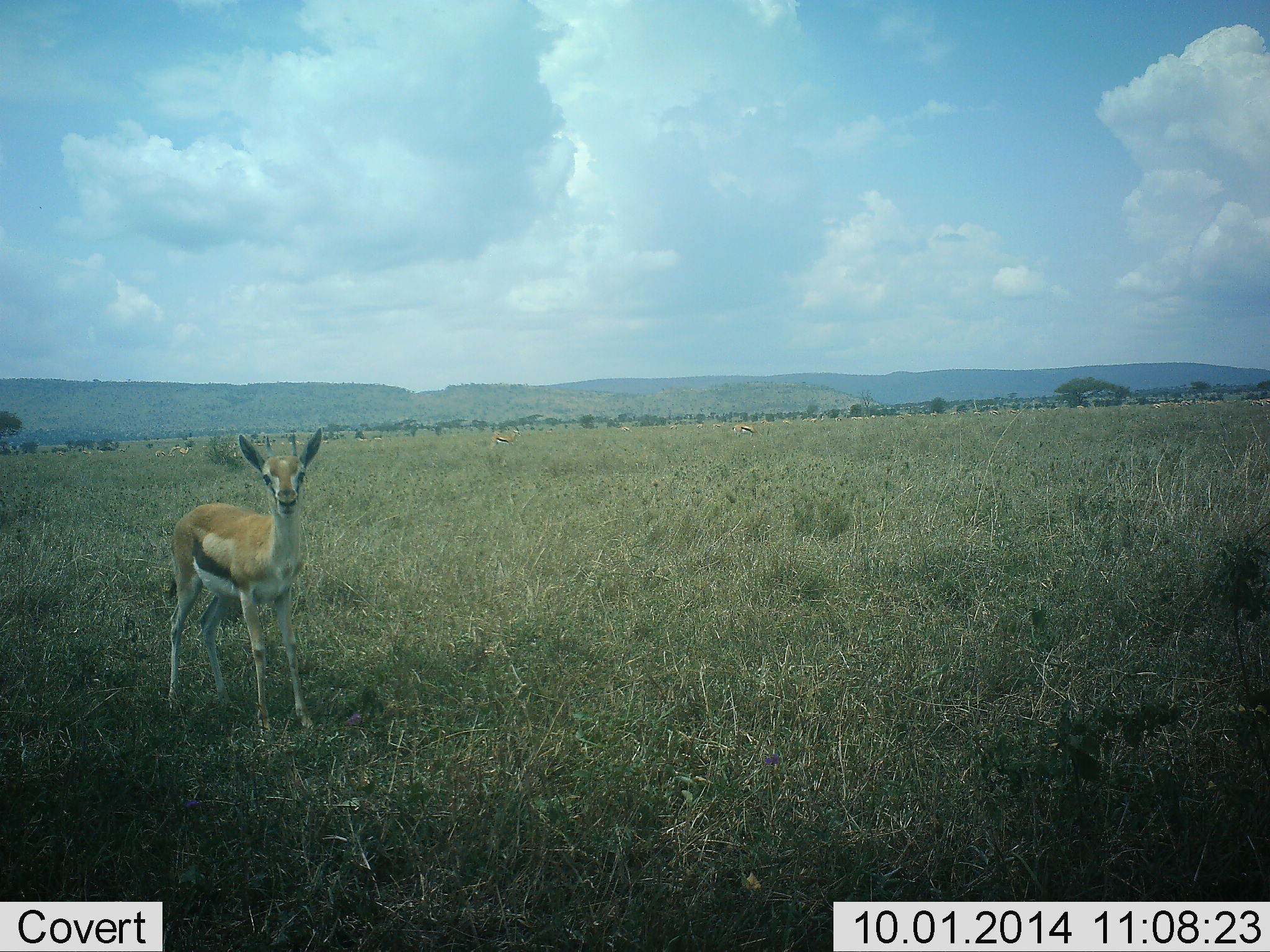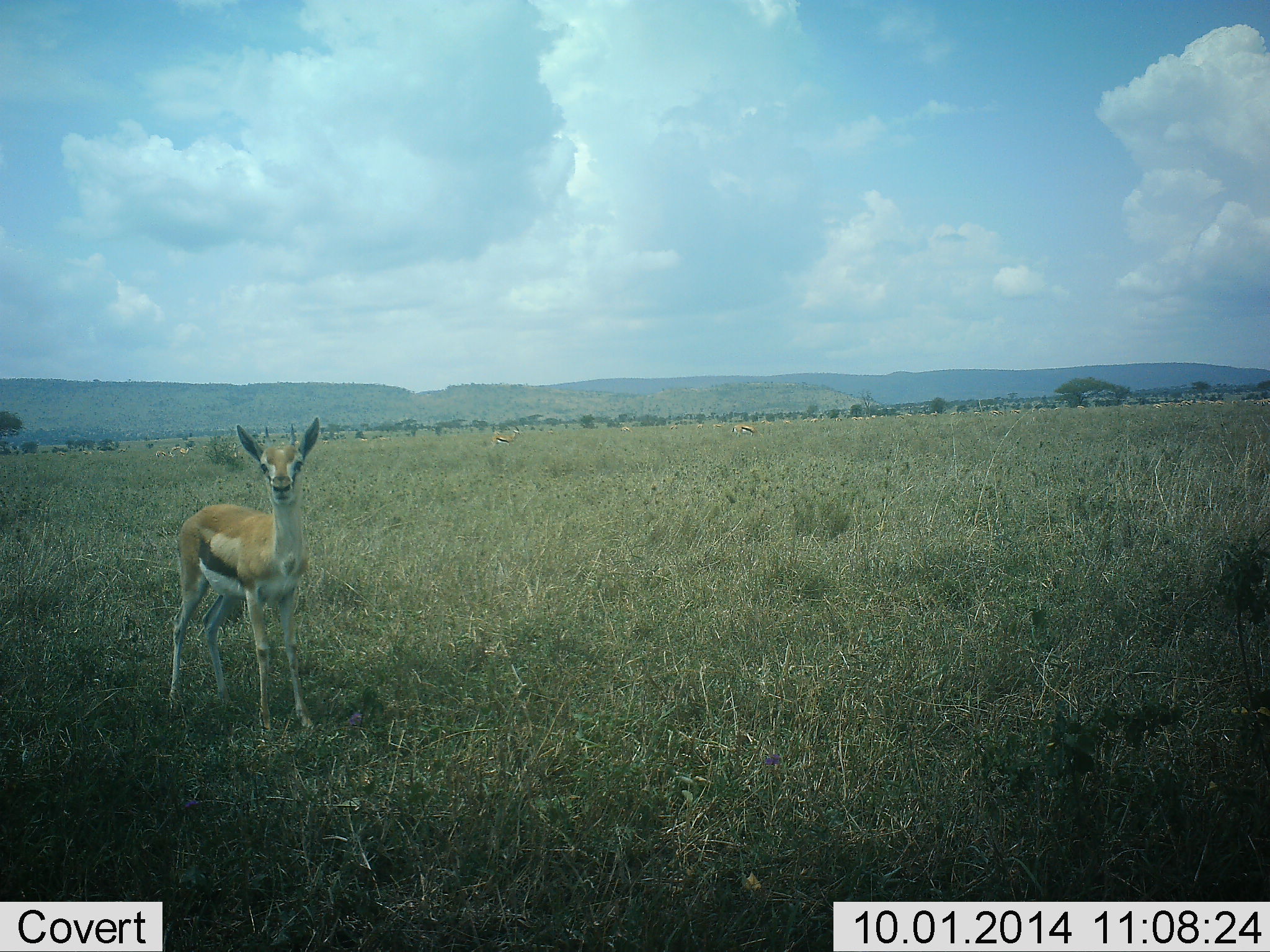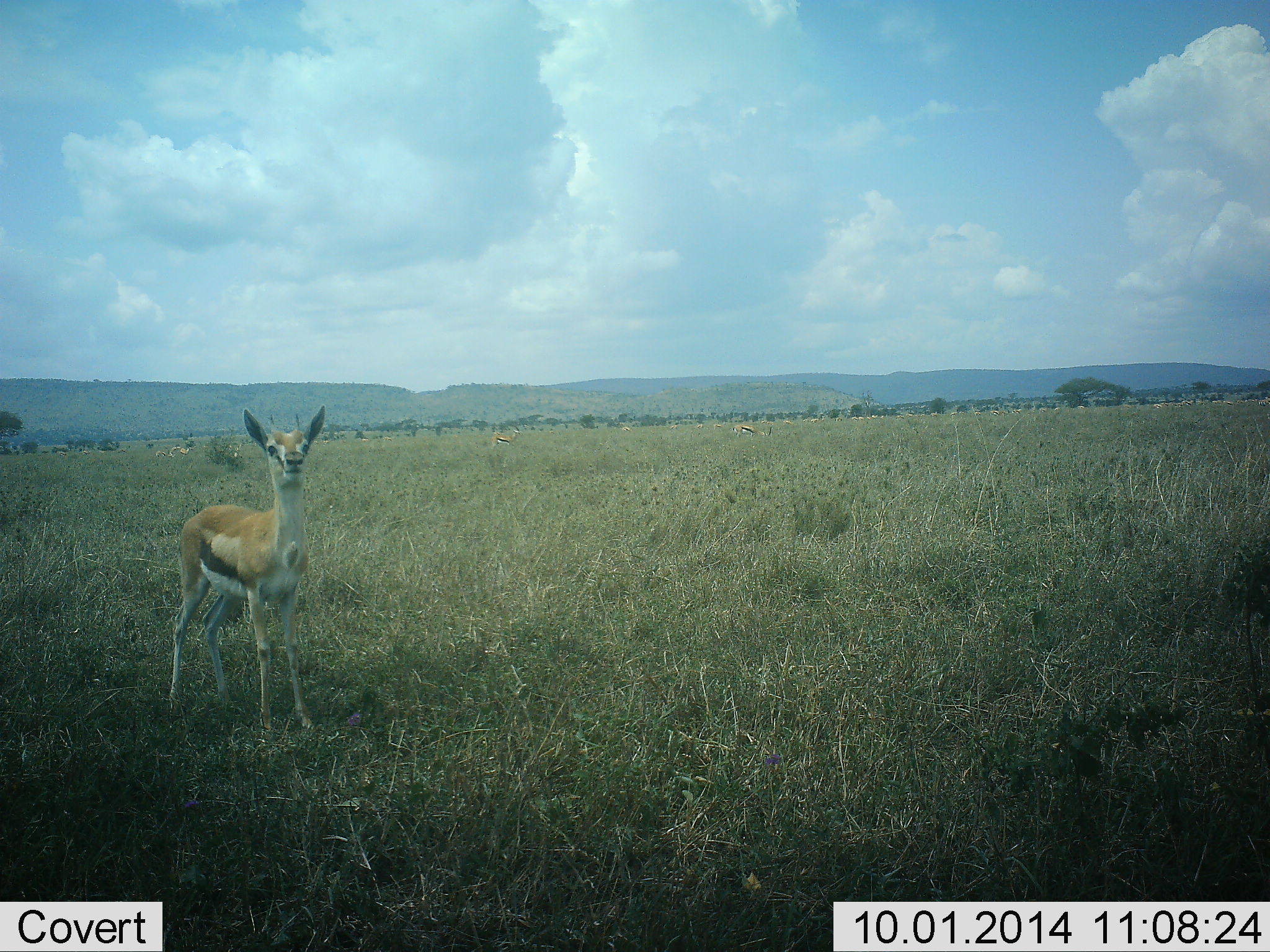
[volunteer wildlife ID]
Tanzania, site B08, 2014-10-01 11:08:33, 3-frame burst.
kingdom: Animalia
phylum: Chordata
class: Mammalia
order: Artiodactyla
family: Bovidae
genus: Eudorcas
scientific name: Eudorcas thomsonii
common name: thomson's gazelle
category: gazellethomsons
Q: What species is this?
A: Gazellethomsons (thomson's gazelle) (Eudorcas thomsonii).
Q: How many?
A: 1.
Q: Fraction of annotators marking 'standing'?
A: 100%.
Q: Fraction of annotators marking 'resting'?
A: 0%.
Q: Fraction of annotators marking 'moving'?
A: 0%.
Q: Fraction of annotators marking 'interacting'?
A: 0%.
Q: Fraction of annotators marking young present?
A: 10%.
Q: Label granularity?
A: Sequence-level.